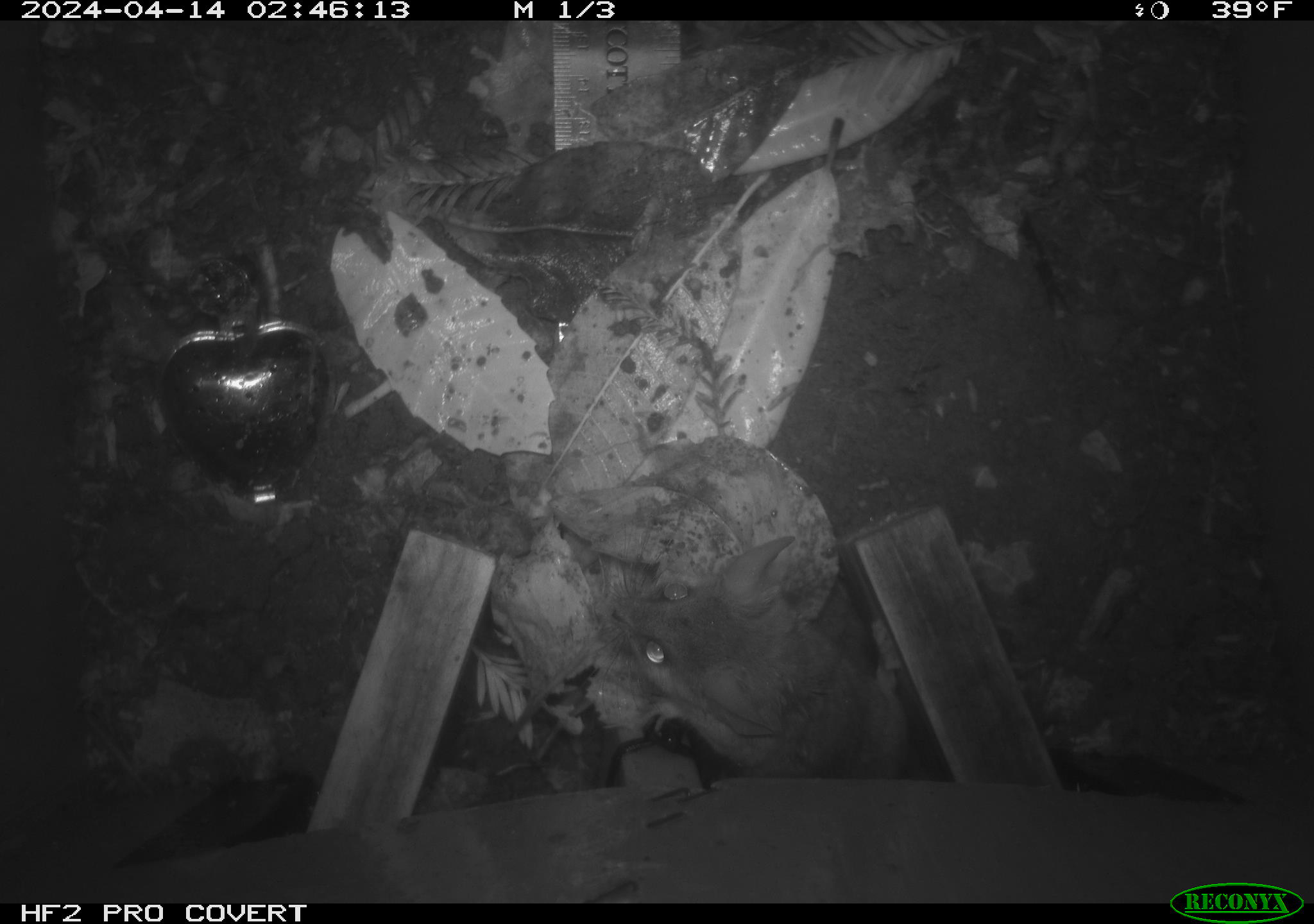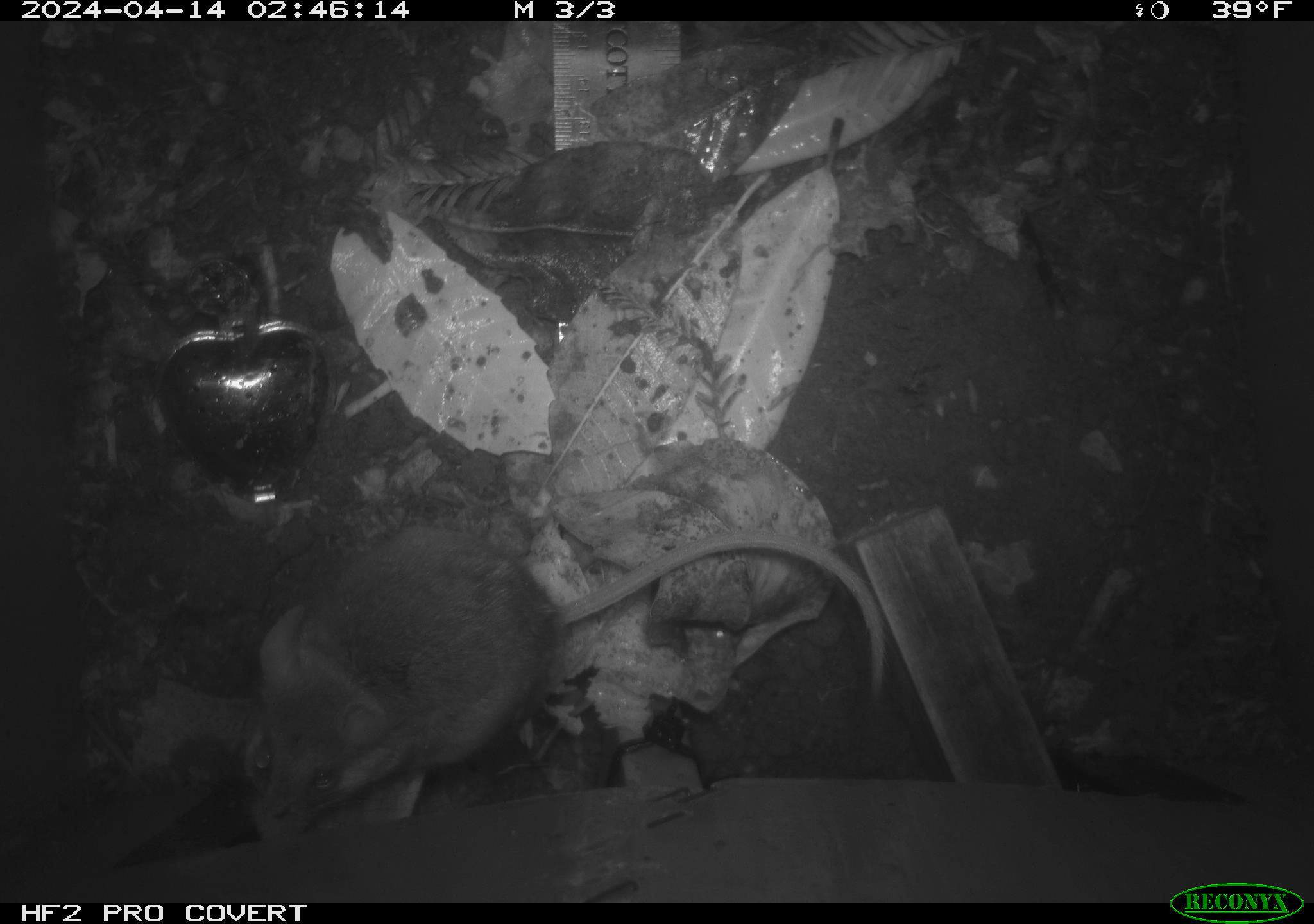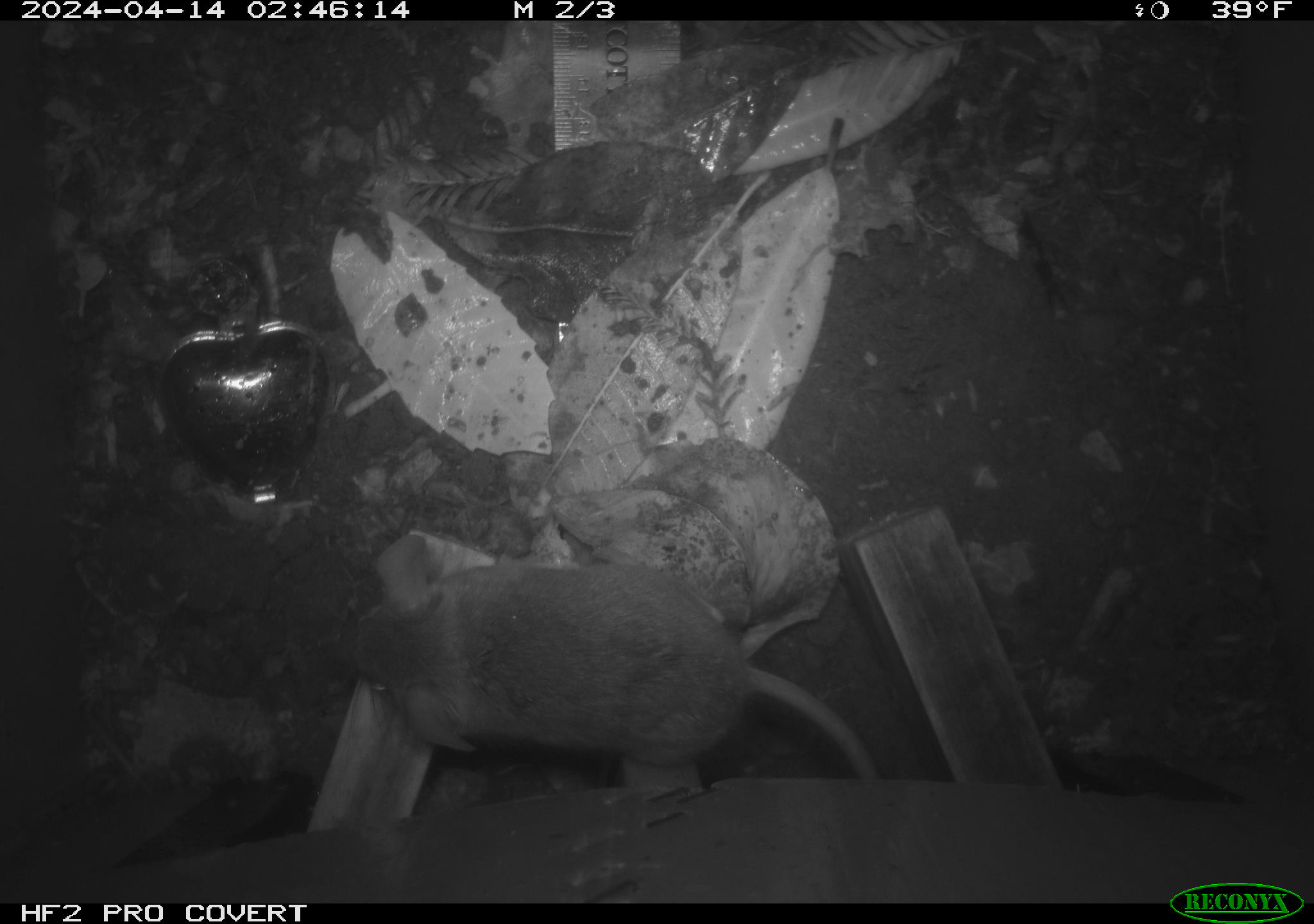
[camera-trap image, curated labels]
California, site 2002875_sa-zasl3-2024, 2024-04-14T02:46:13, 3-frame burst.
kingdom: Animalia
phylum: Chordata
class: Mammalia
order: Rodentia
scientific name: Rodentia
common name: rodent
Rodent (Rodentia).